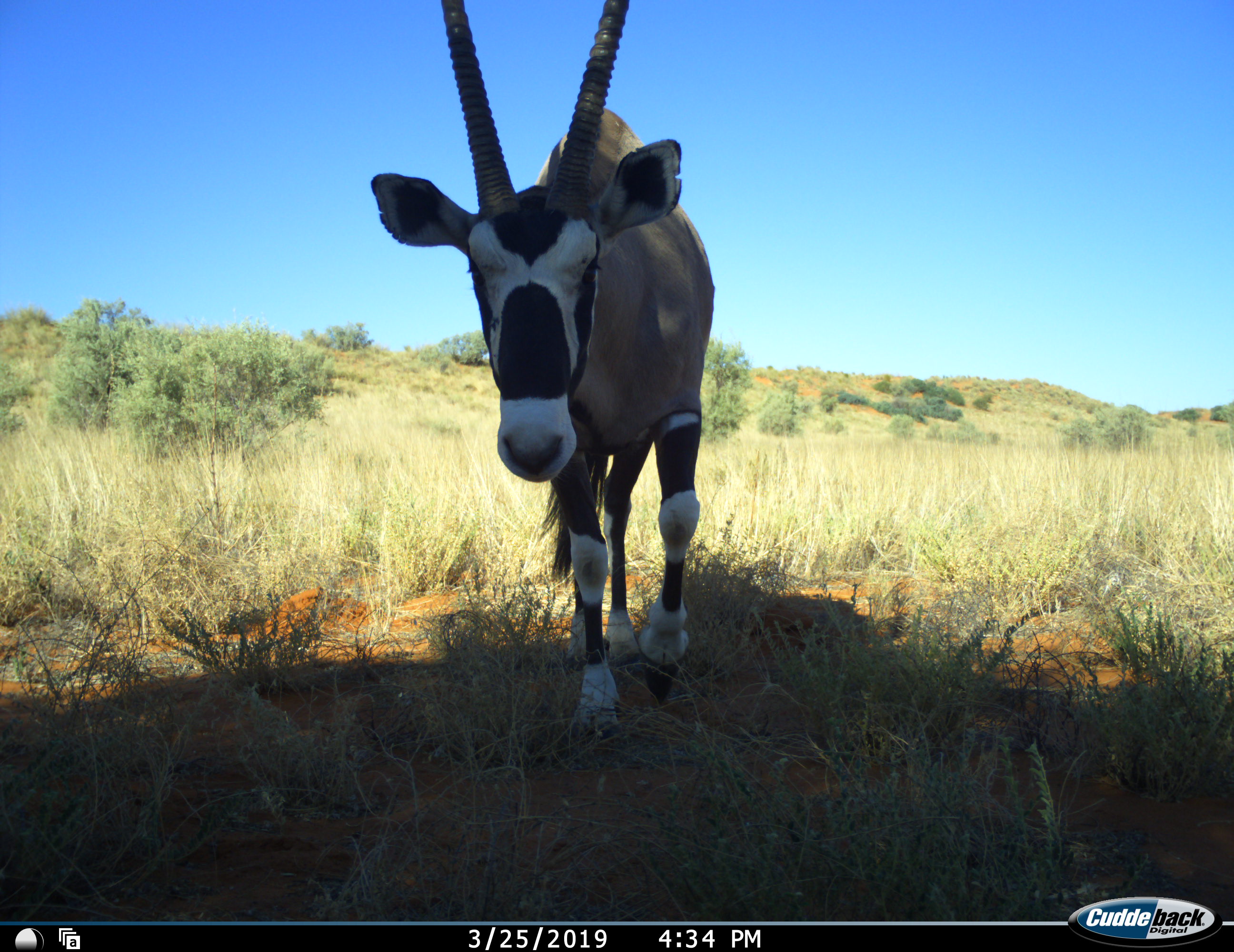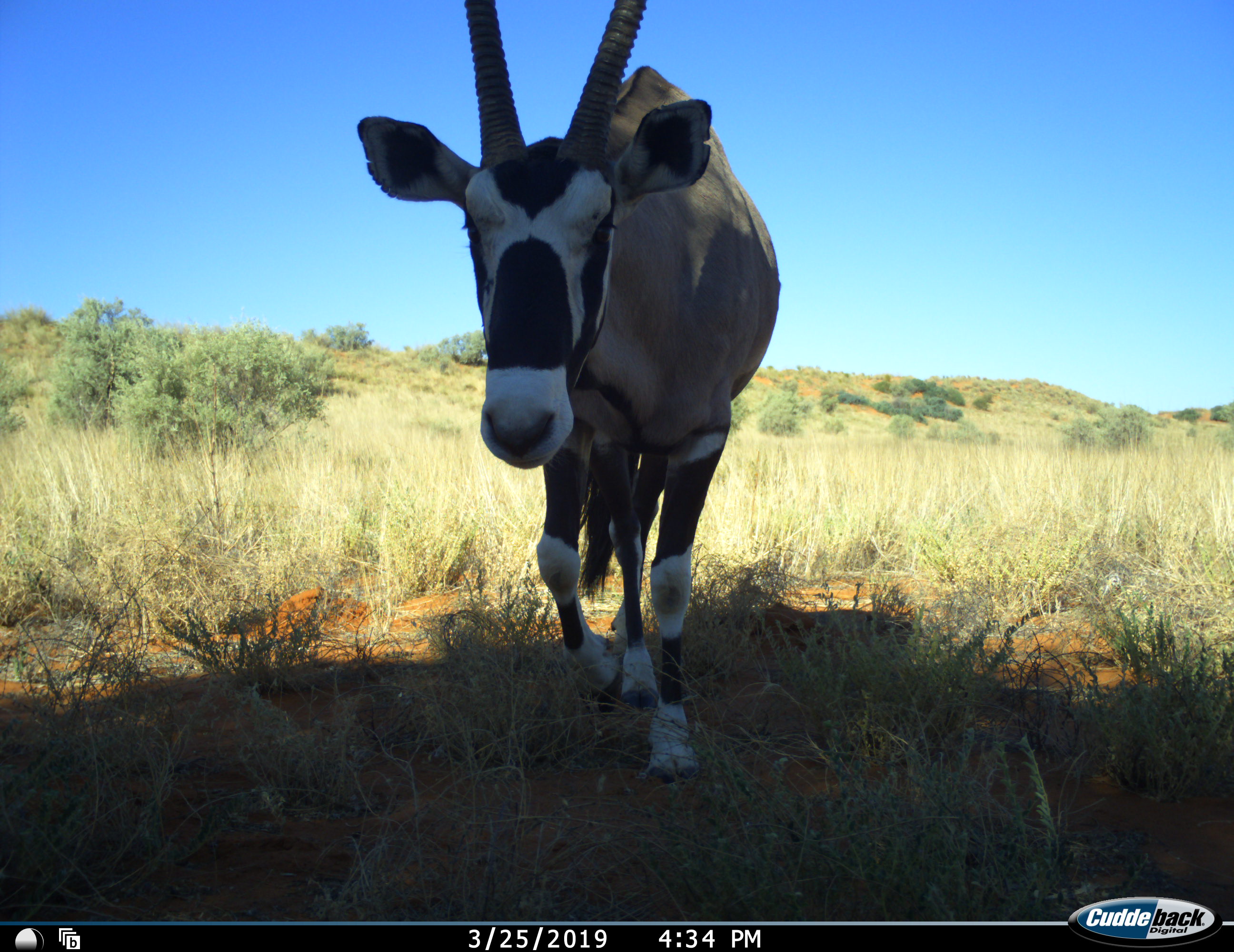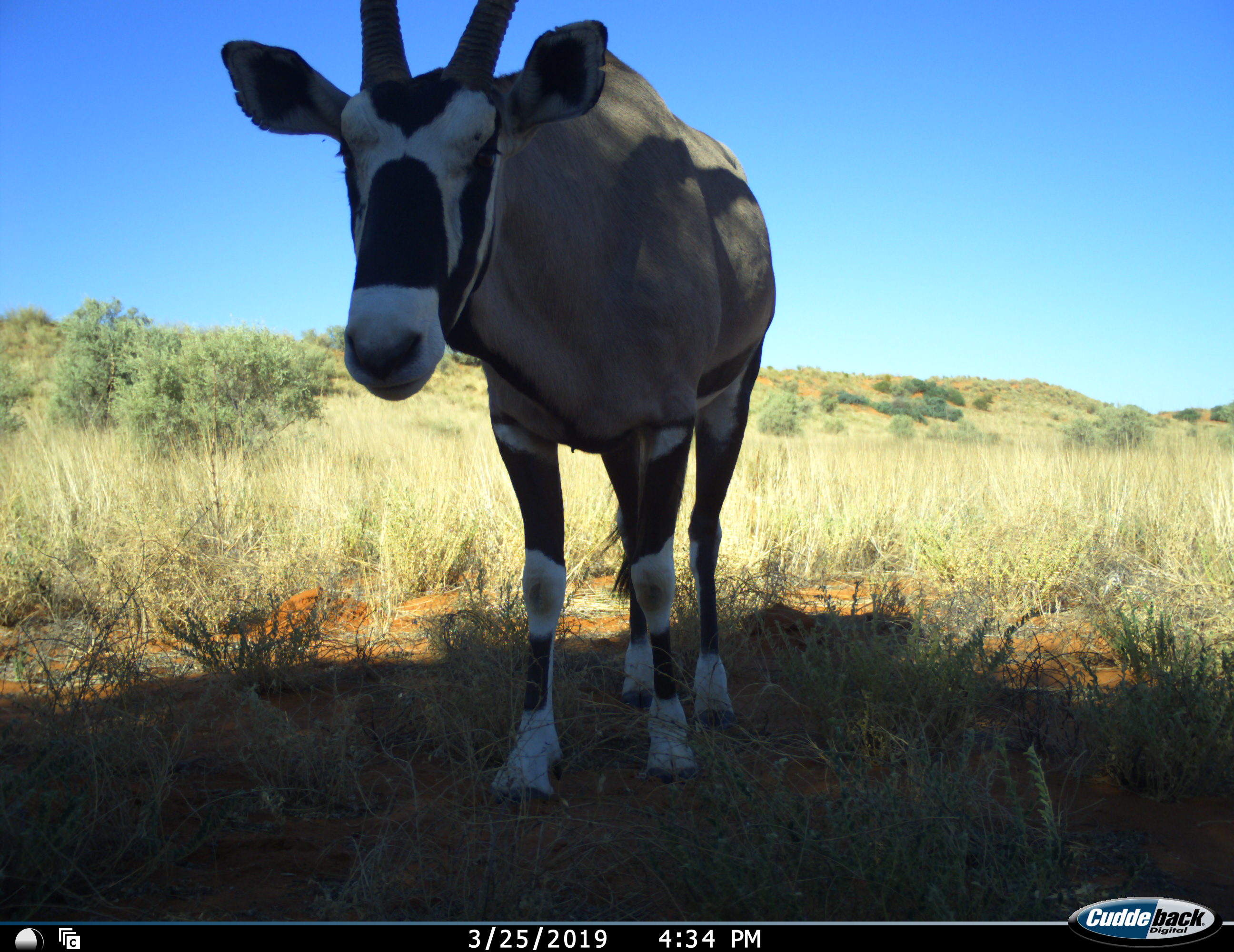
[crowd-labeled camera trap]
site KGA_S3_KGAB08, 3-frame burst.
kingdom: Animalia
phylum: Chordata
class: Mammalia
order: Artiodactyla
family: Bovidae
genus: Oryx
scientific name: Oryx gazella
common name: gemsbok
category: oryx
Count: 1.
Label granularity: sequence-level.